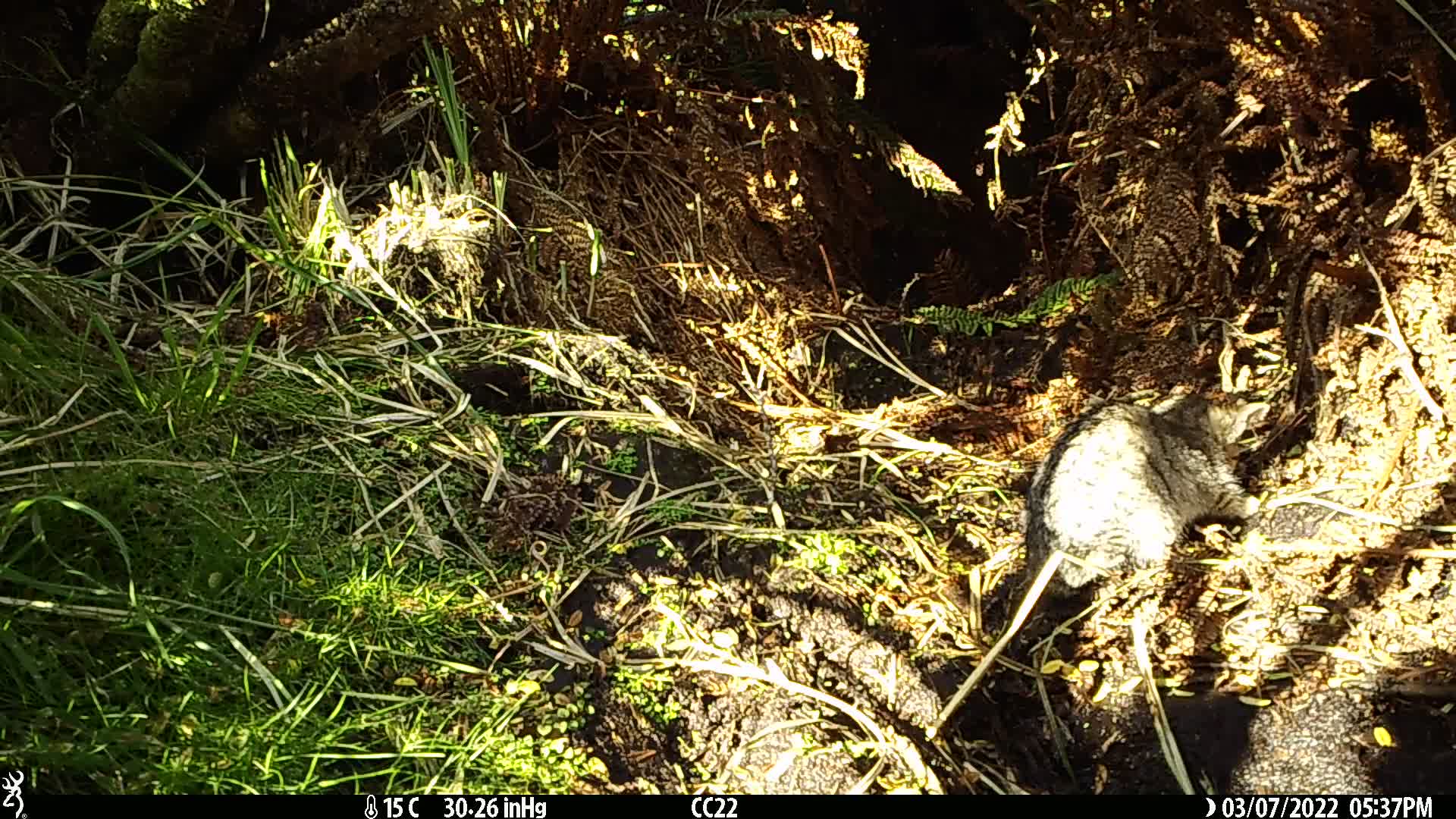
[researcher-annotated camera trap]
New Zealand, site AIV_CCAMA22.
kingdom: Animalia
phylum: Chordata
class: Mammalia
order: Carnivora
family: Felidae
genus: Felis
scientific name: Felis catus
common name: domestic cat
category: cat